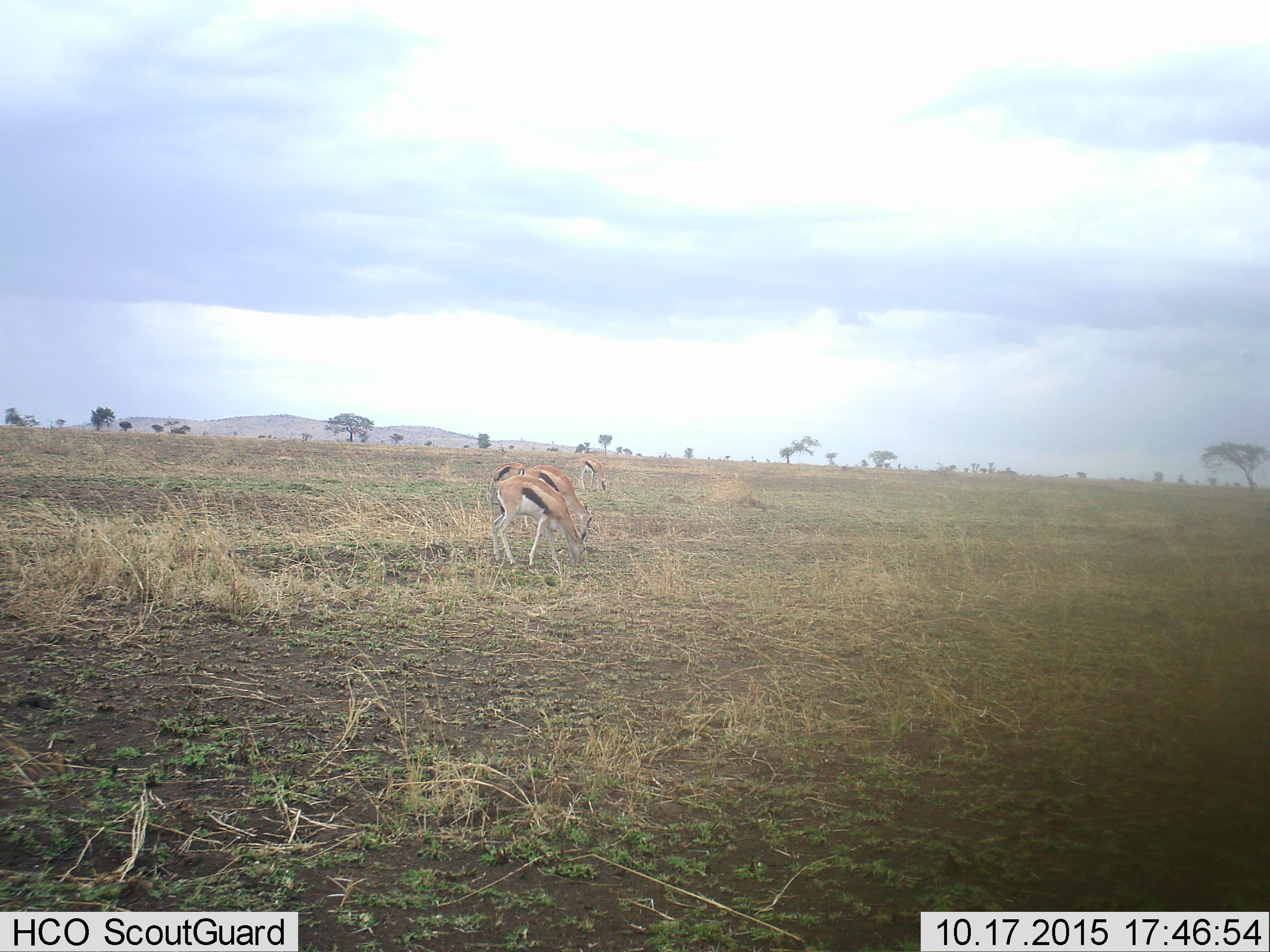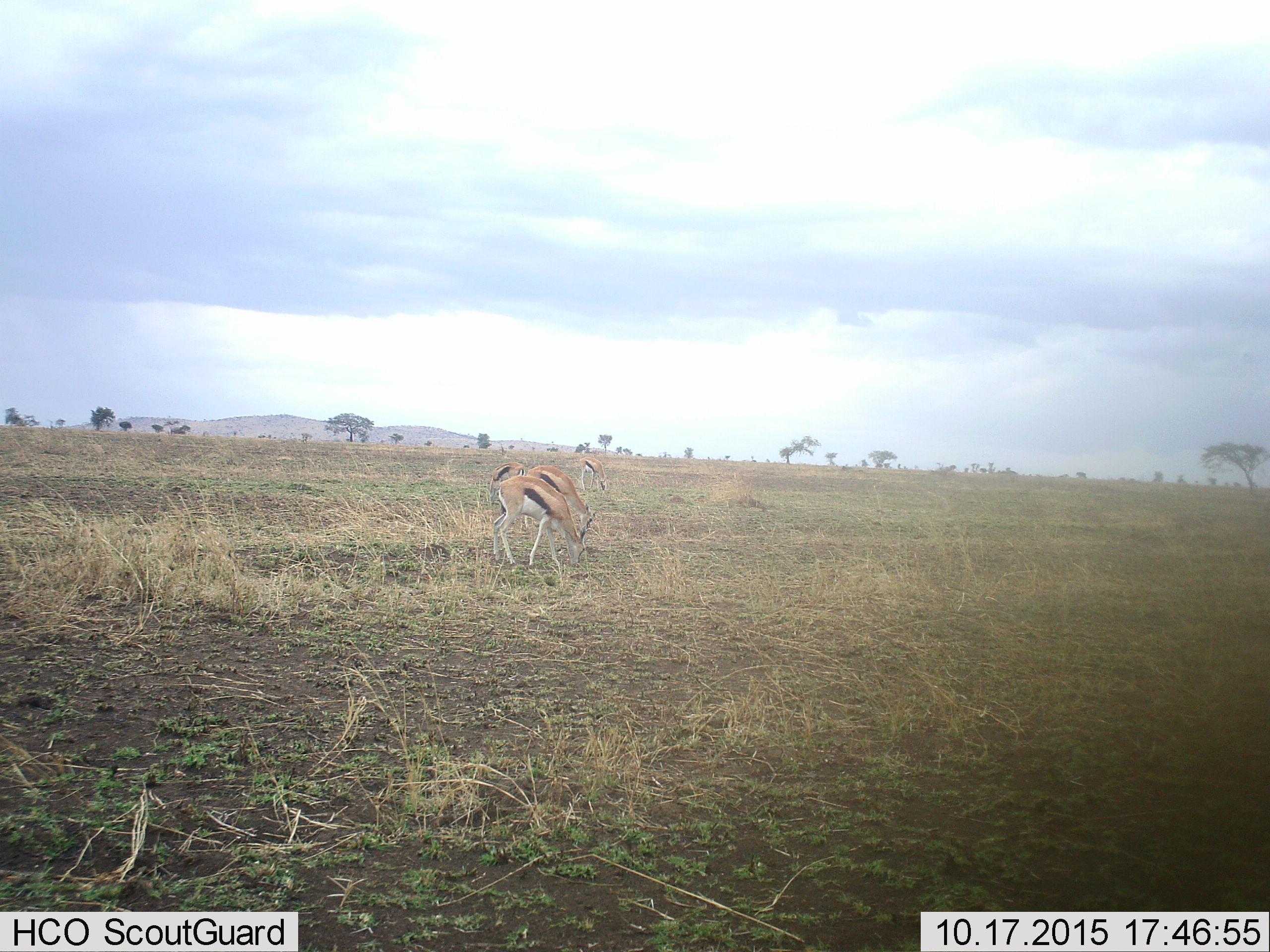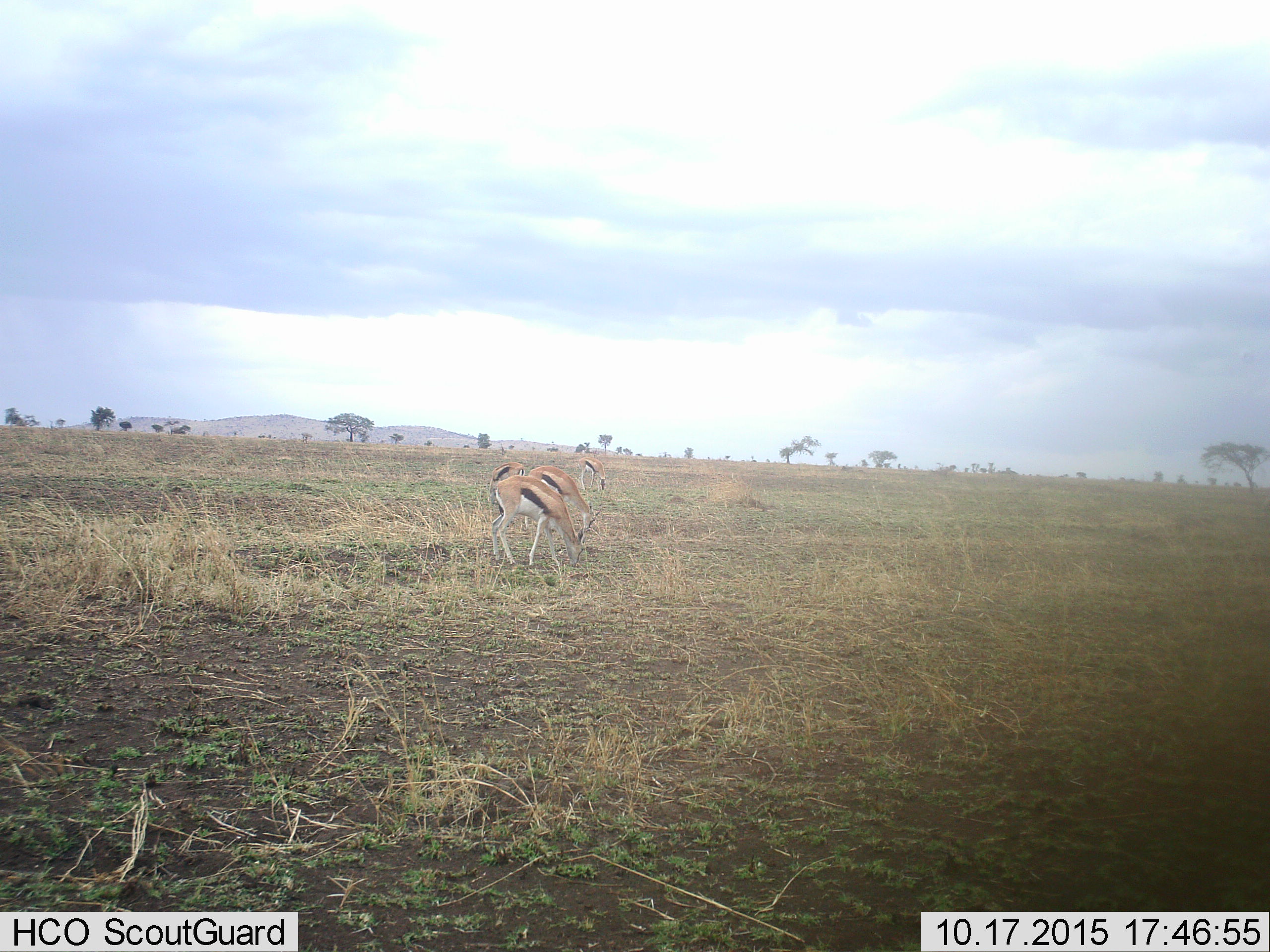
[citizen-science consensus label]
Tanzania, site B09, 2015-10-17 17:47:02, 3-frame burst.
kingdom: Animalia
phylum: Chordata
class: Mammalia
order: Artiodactyla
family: Bovidae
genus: Eudorcas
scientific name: Eudorcas thomsonii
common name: thomson's gazelle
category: gazellethomsons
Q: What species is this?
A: Gazellethomsons (thomson's gazelle) (Eudorcas thomsonii).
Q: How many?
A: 4.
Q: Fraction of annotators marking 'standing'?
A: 21%.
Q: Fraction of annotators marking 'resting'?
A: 0%.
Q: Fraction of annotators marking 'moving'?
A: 0%.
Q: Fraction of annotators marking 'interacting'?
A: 0%.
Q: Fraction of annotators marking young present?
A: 0%.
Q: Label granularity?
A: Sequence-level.